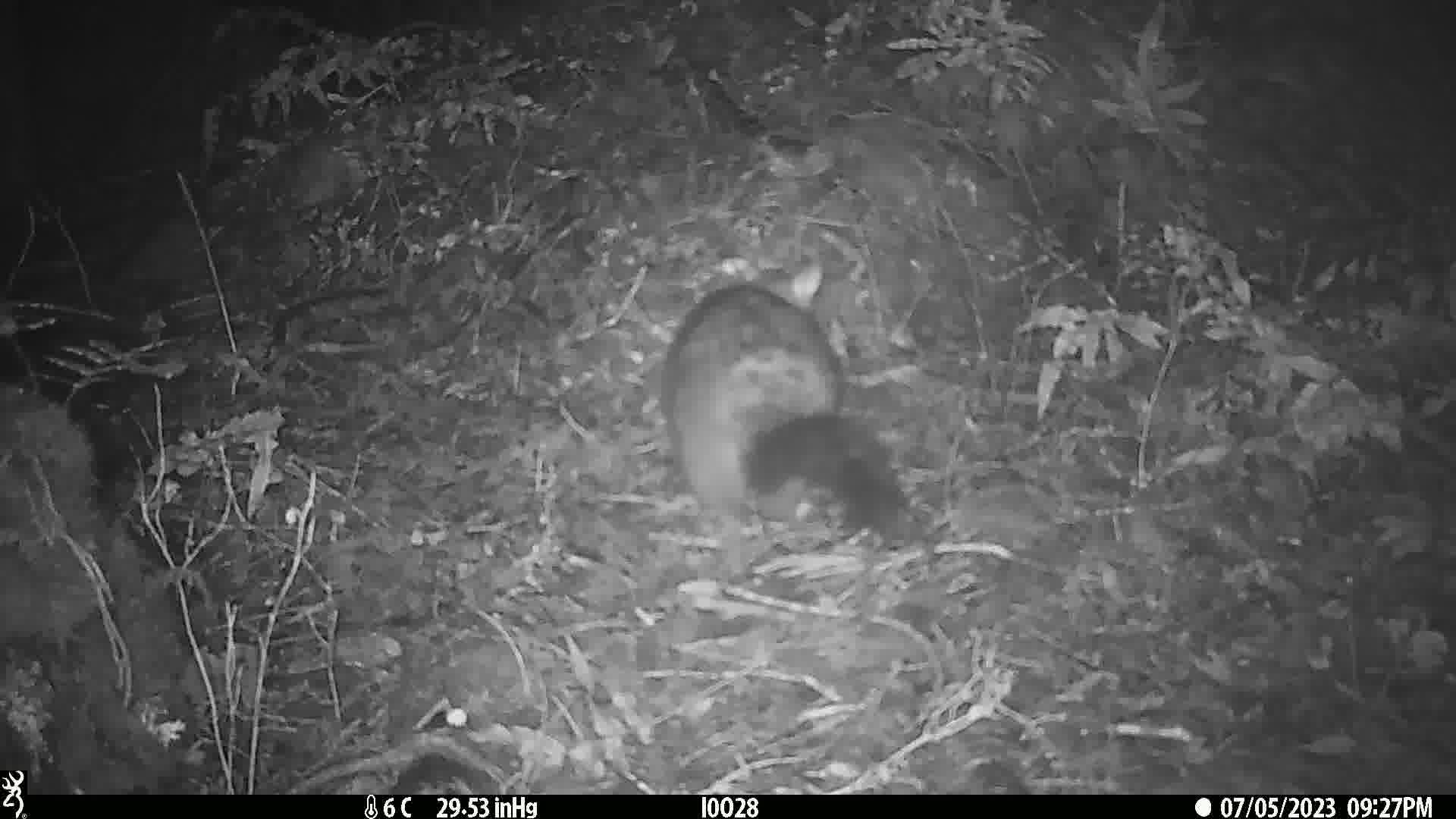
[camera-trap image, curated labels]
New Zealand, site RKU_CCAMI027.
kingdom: Animalia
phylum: Chordata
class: Mammalia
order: Diprotodontia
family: Phalangeridae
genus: Trichosurus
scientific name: Trichosurus vulpecula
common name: common brushtail possum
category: possum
Possum (common brushtail possum) (Trichosurus vulpecula).